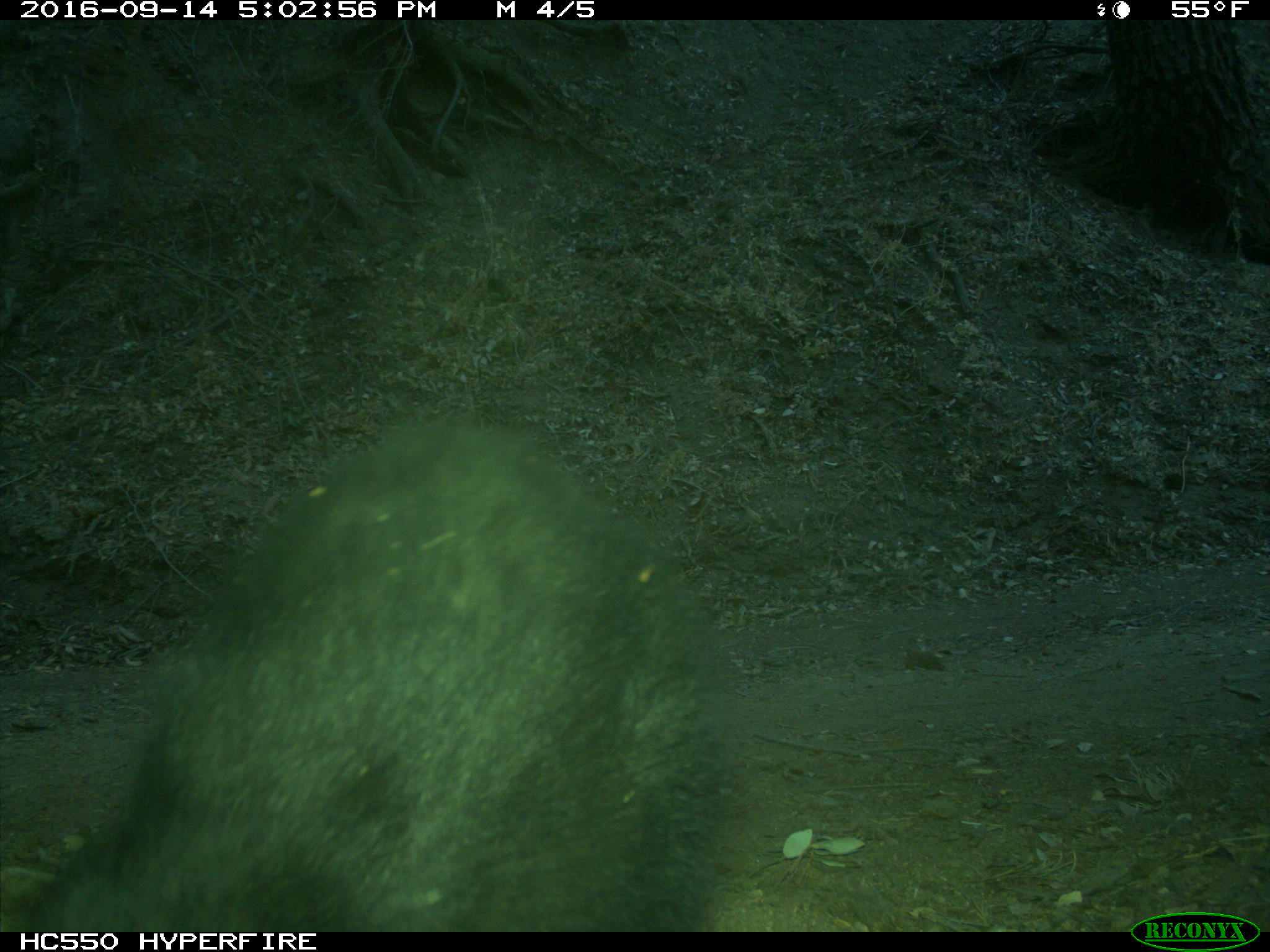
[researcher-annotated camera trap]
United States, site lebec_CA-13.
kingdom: Animalia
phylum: Chordata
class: Mammalia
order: Carnivora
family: Ursidae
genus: Ursus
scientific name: Ursus americanus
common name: american black bear